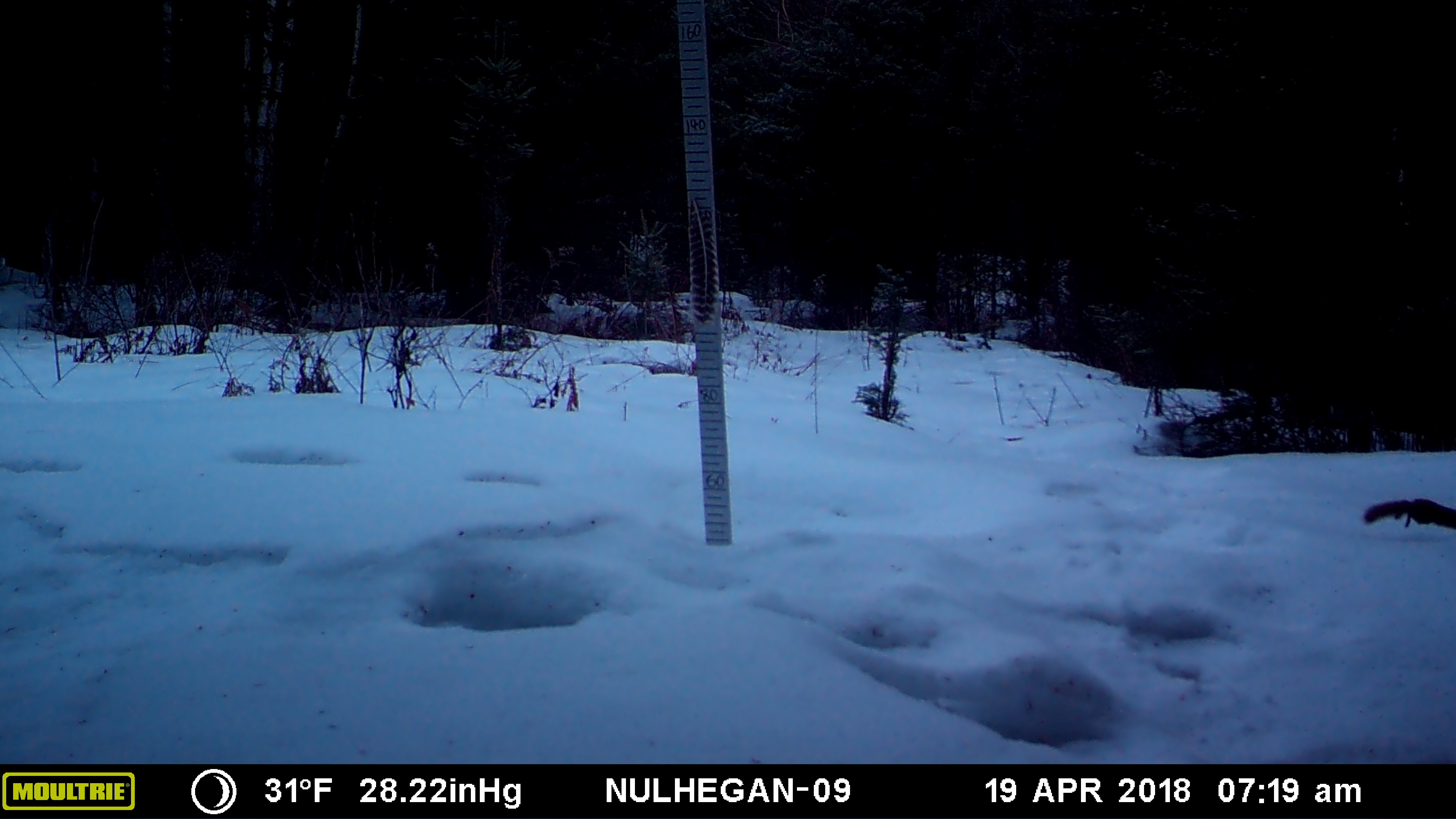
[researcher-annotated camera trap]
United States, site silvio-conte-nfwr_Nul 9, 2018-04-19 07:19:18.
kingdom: Animalia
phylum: Chordata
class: Mammalia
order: Rodentia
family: Sciuridae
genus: Tamiasciurus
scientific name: Tamiasciurus hudsonicus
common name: red squirrel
Red squirrel (Tamiasciurus hudsonicus).